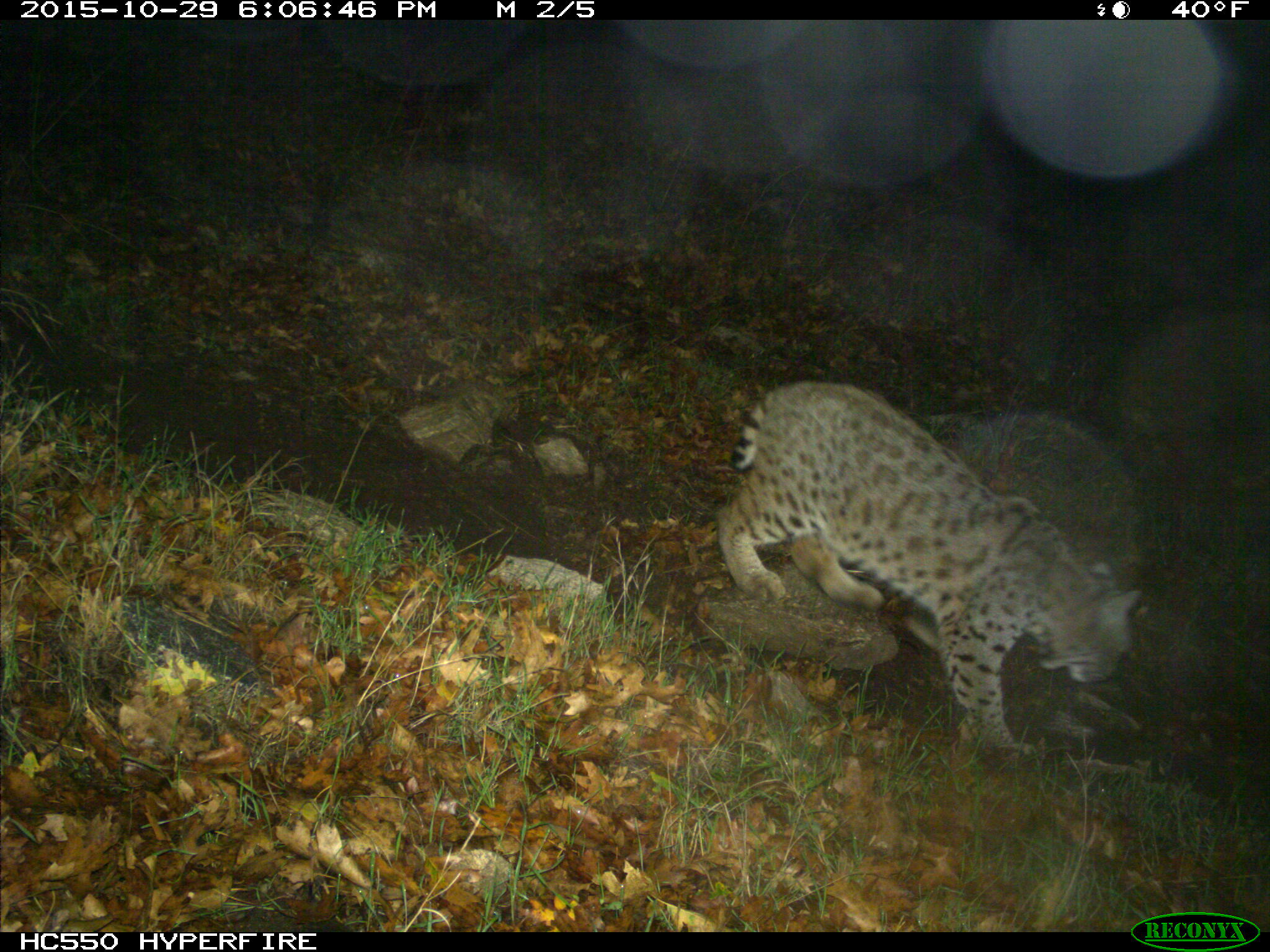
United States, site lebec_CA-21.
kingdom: Animalia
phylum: Chordata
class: Mammalia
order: Carnivora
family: Felidae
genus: Lynx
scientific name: Lynx rufus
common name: bobcat